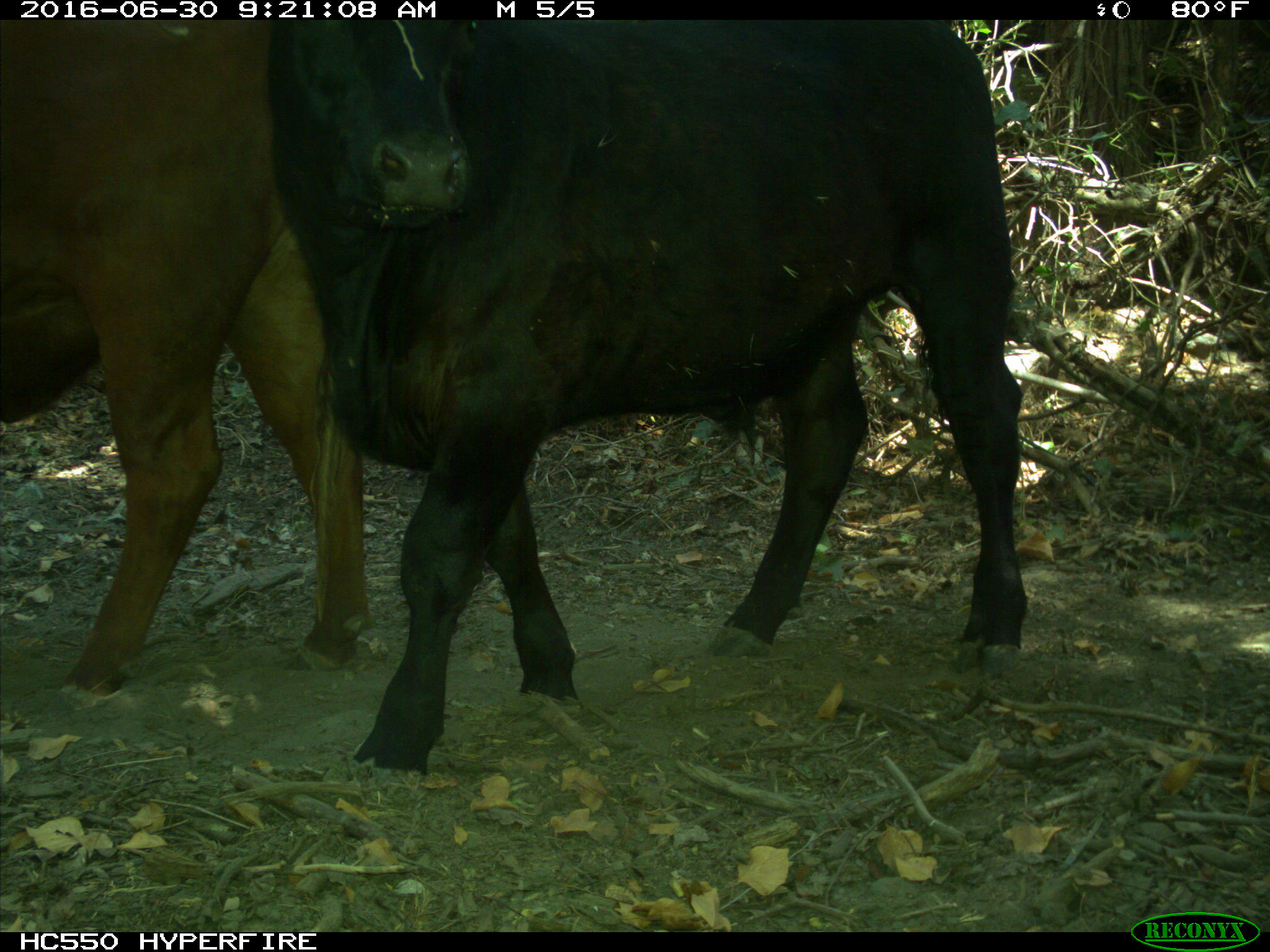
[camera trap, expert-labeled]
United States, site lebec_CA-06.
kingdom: Animalia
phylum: Chordata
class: Mammalia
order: Artiodactyla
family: Bovidae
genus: Bos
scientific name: Bos taurus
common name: domestic cow